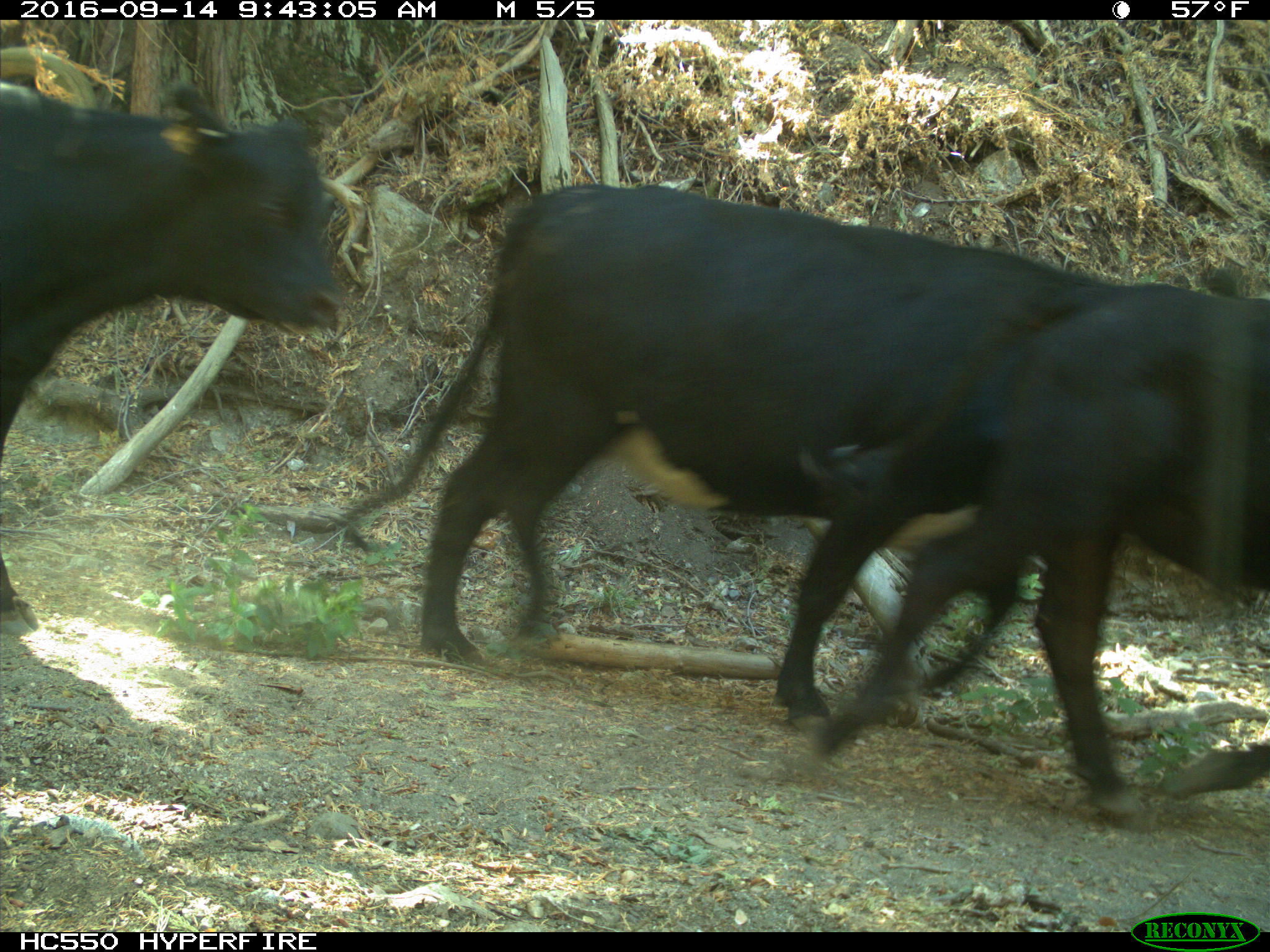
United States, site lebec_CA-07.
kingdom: Animalia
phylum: Chordata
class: Mammalia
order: Artiodactyla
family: Bovidae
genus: Bos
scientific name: Bos taurus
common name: domestic cow